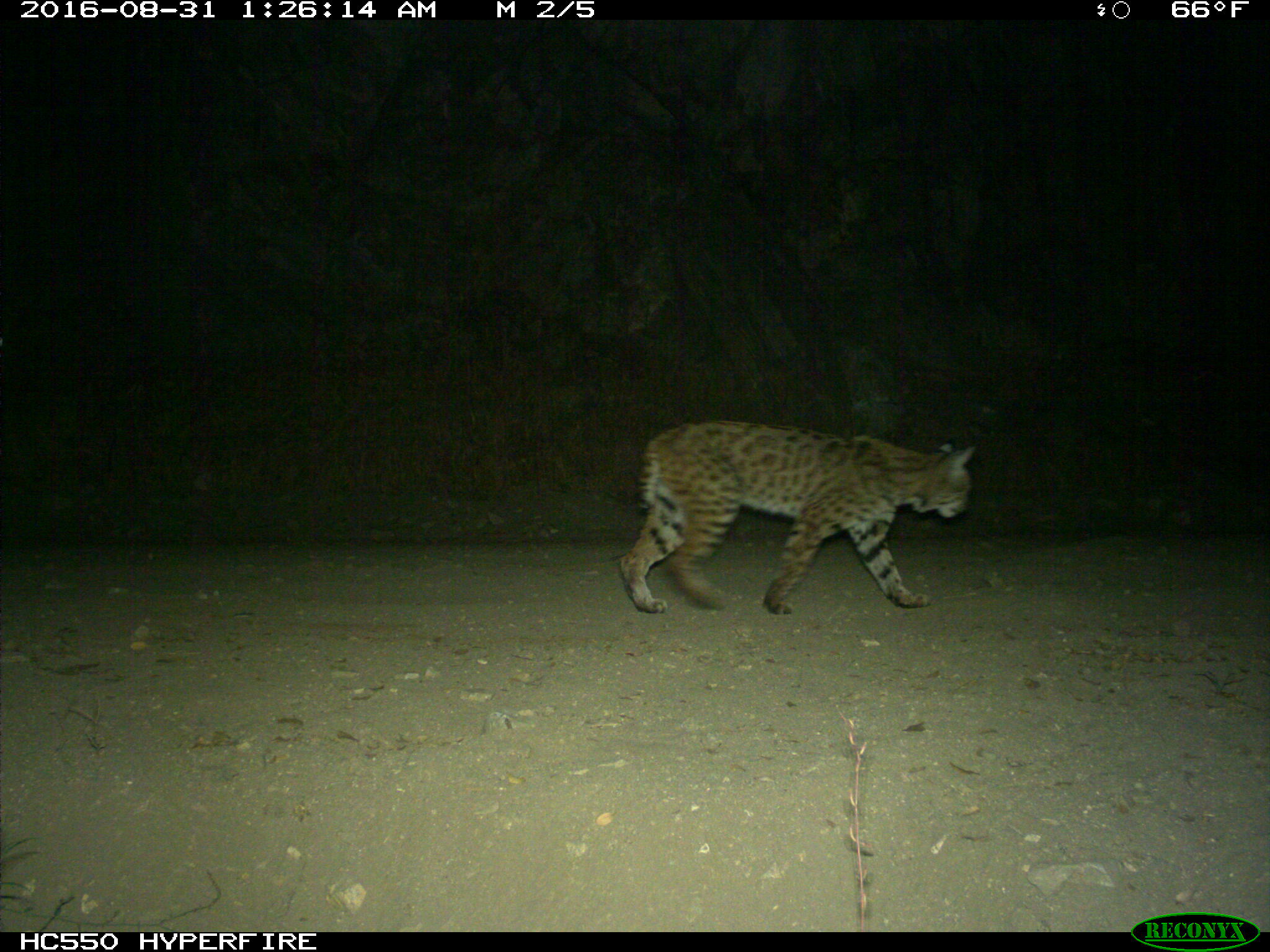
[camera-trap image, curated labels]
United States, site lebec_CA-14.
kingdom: Animalia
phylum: Chordata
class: Mammalia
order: Carnivora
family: Felidae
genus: Lynx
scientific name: Lynx rufus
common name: bobcat